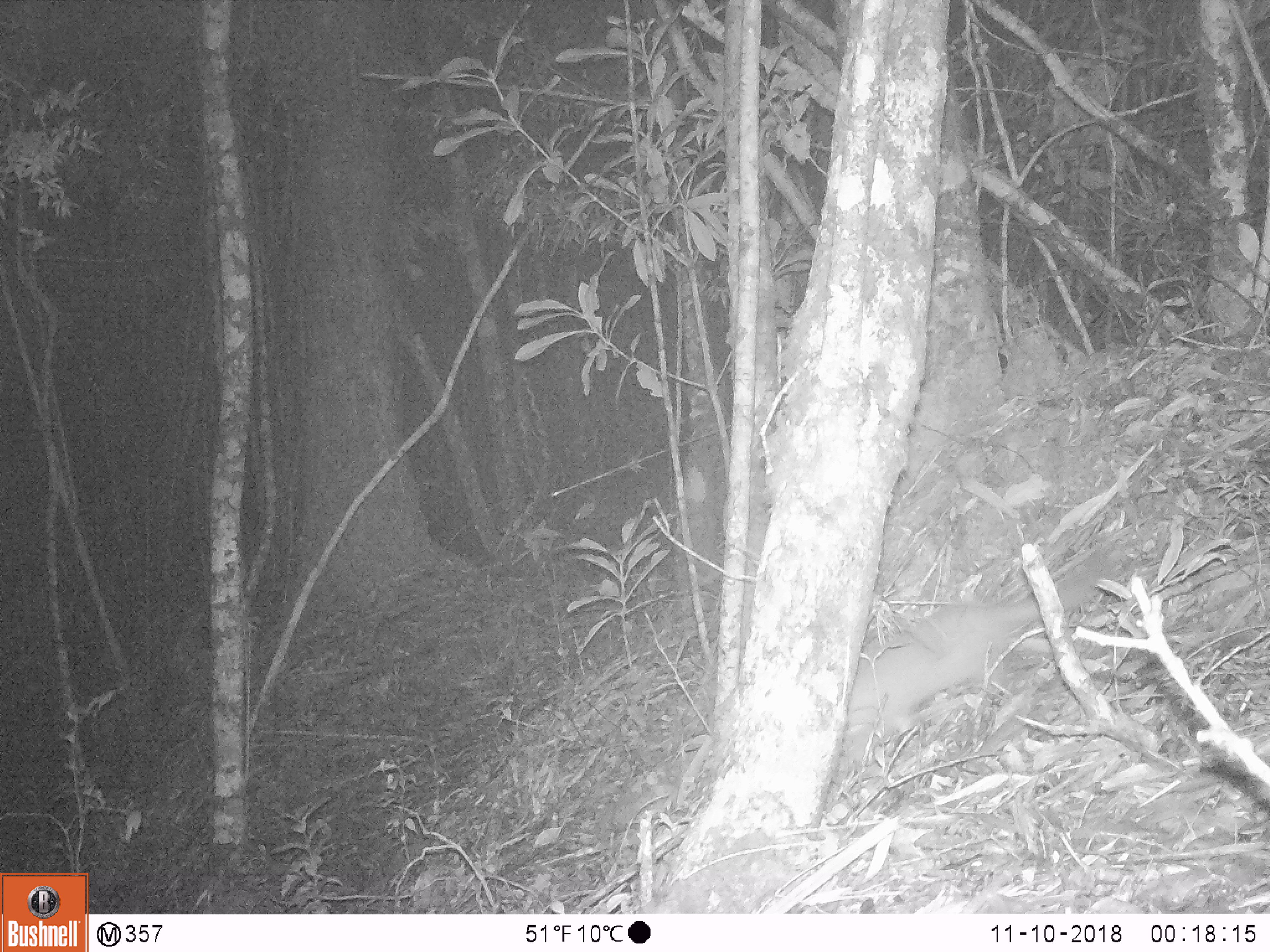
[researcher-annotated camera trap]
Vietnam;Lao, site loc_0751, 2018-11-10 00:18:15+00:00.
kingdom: Animalia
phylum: Chordata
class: Mammalia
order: Carnivora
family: Mustelidae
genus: Melogale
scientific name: Melogale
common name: ferret badger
Ferret badger (Melogale). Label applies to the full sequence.